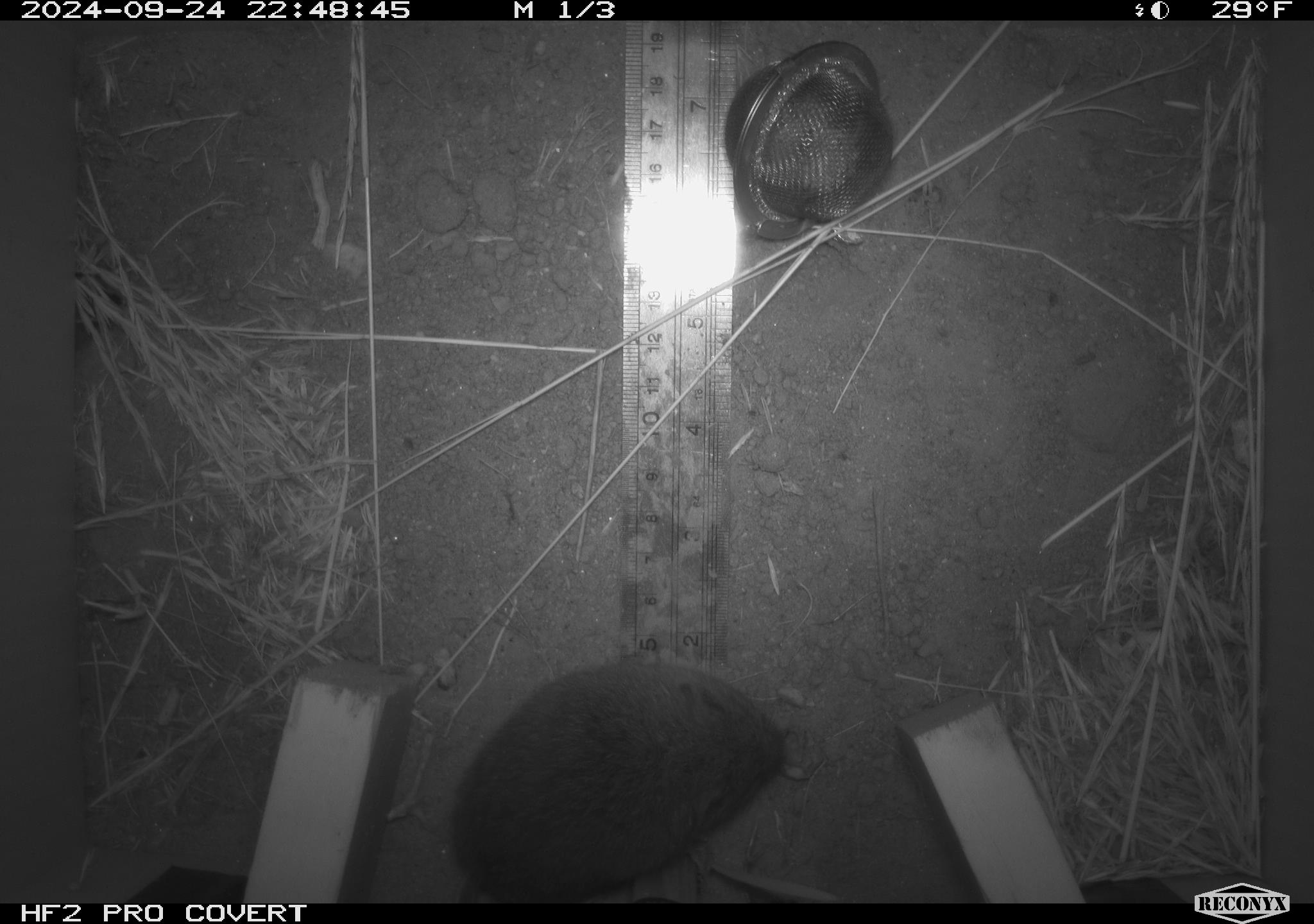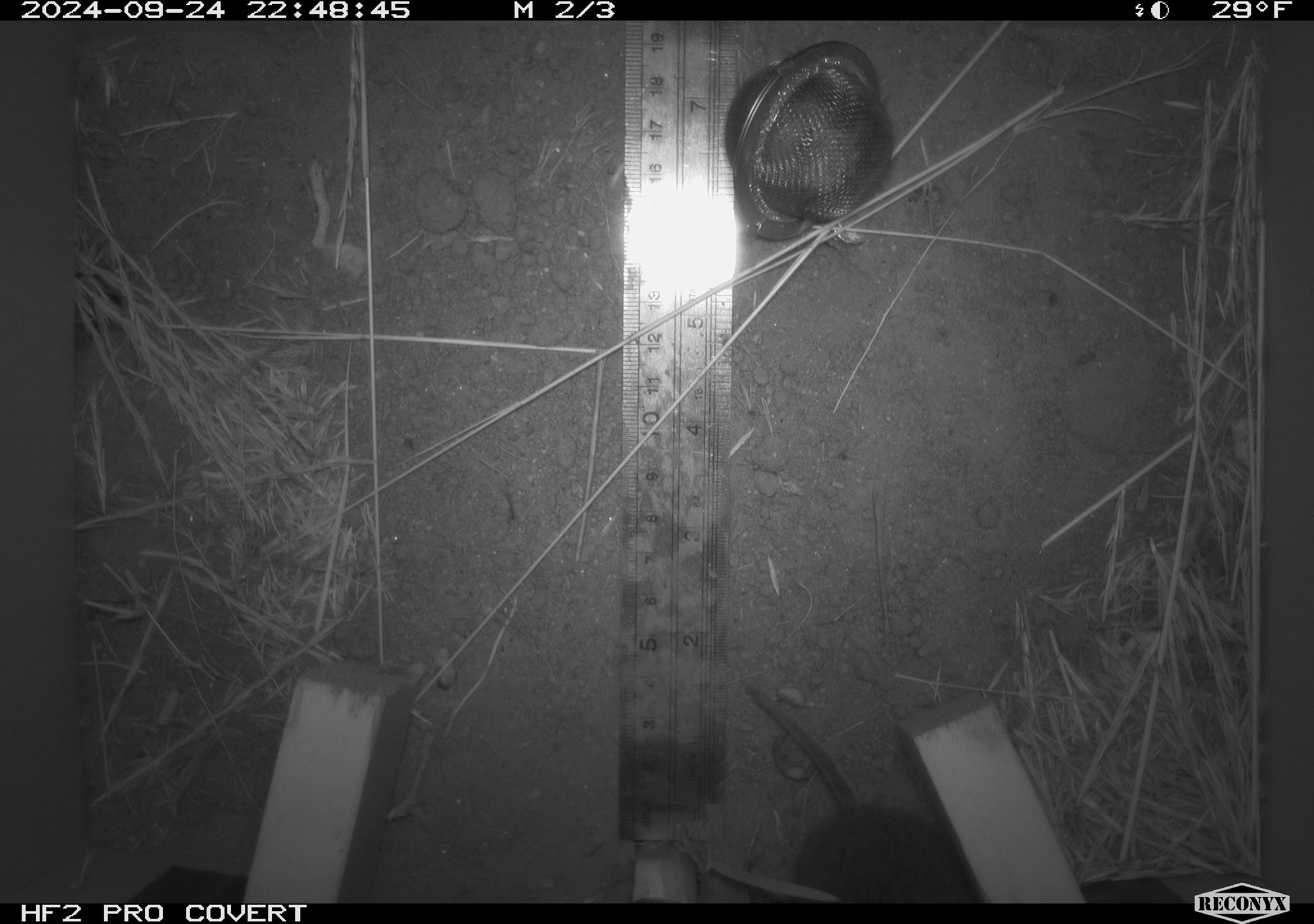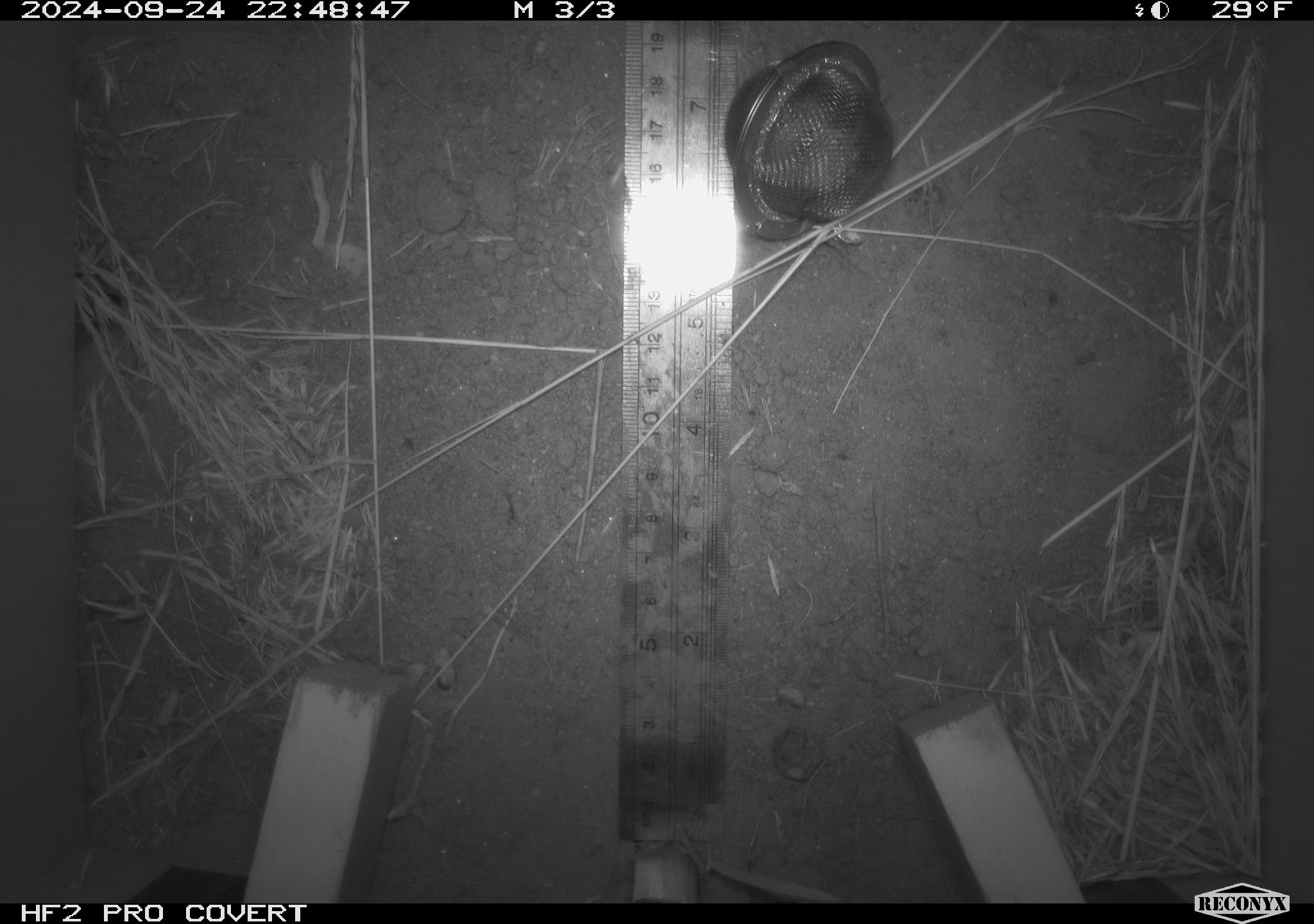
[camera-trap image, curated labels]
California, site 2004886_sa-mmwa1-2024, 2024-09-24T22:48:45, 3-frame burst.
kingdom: Animalia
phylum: Chordata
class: Mammalia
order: Rodentia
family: Cricetidae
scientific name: Arvicolinae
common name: voles, lemmings, and muskrats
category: arvicolinae subfamily